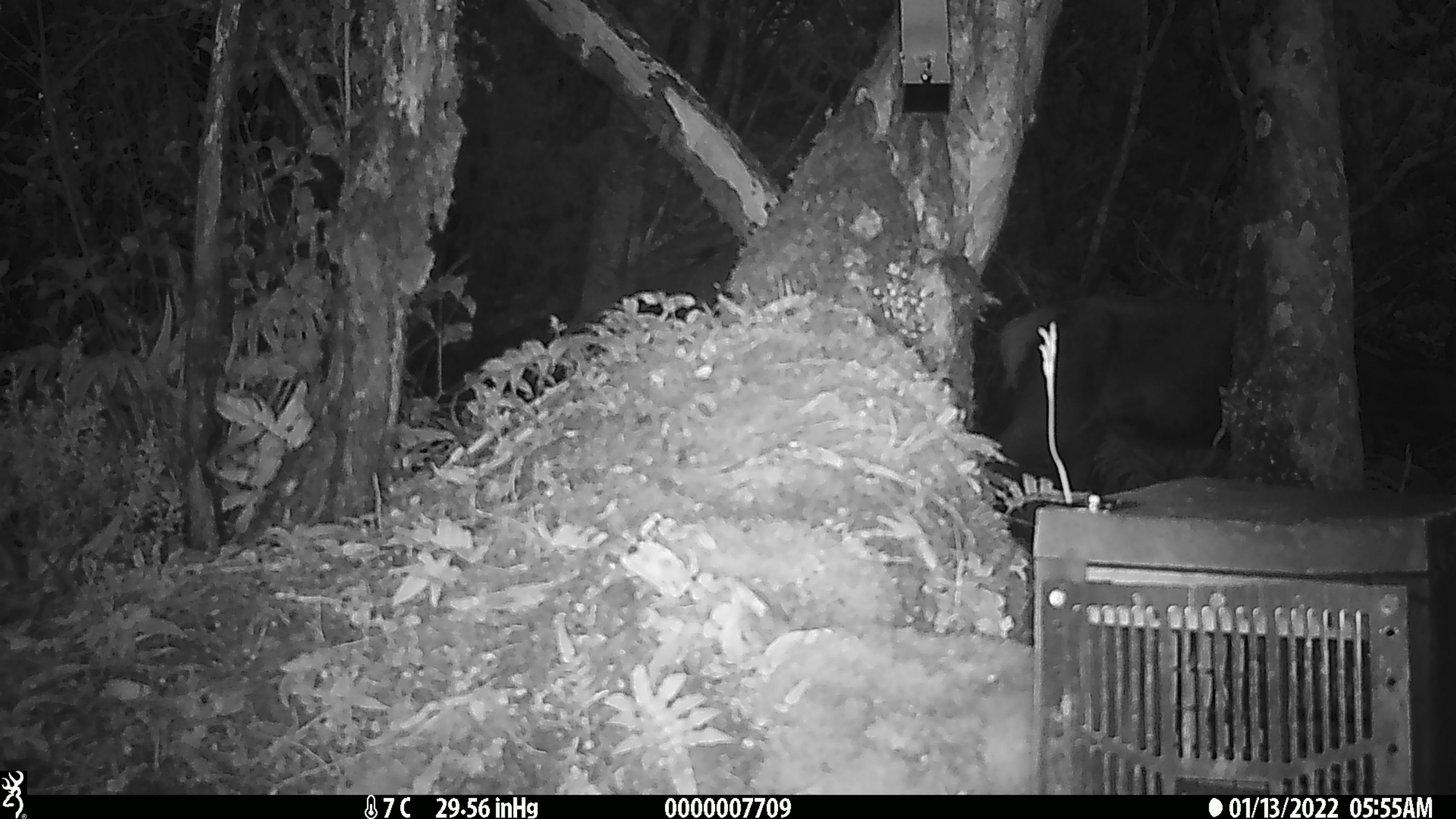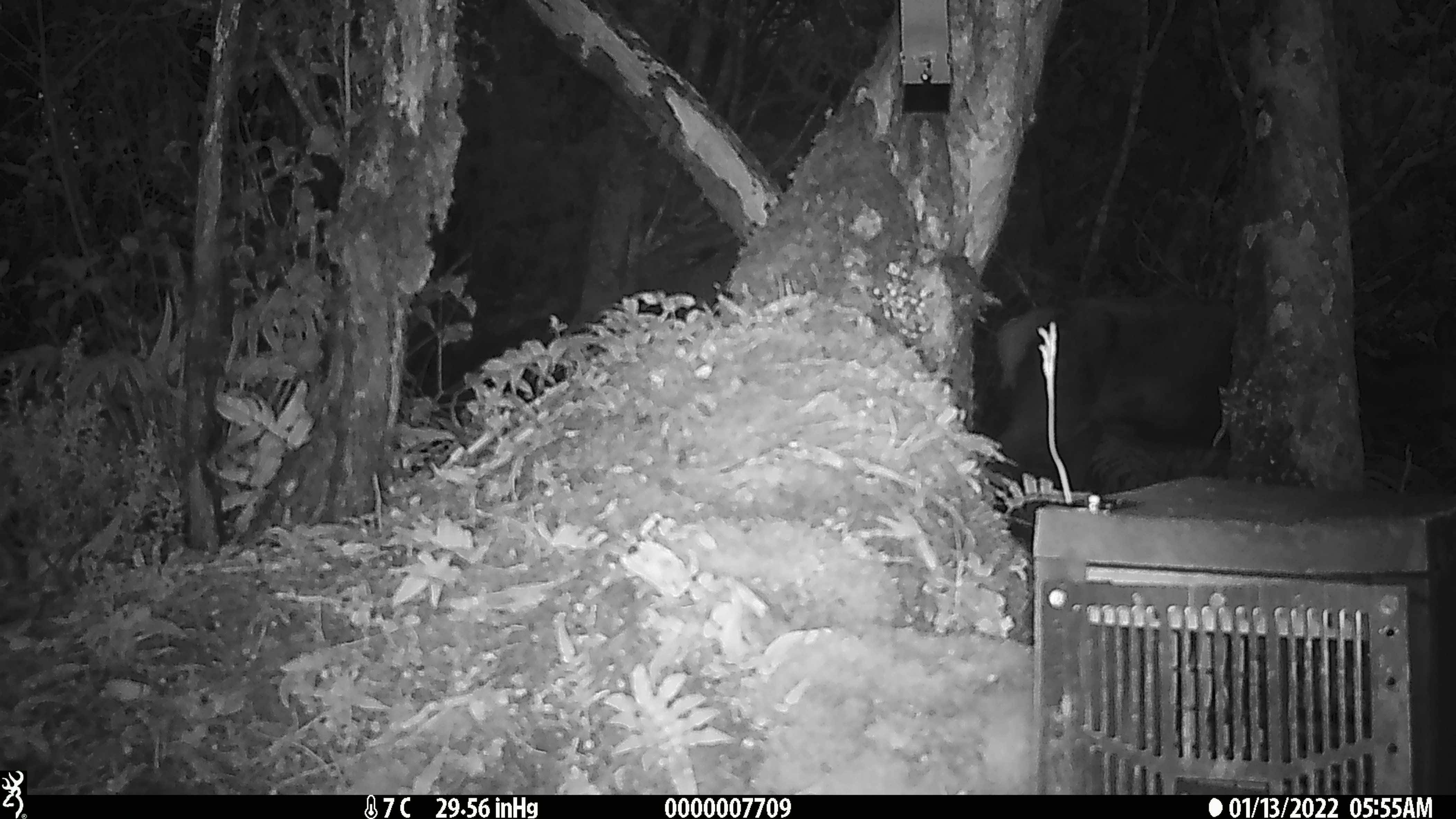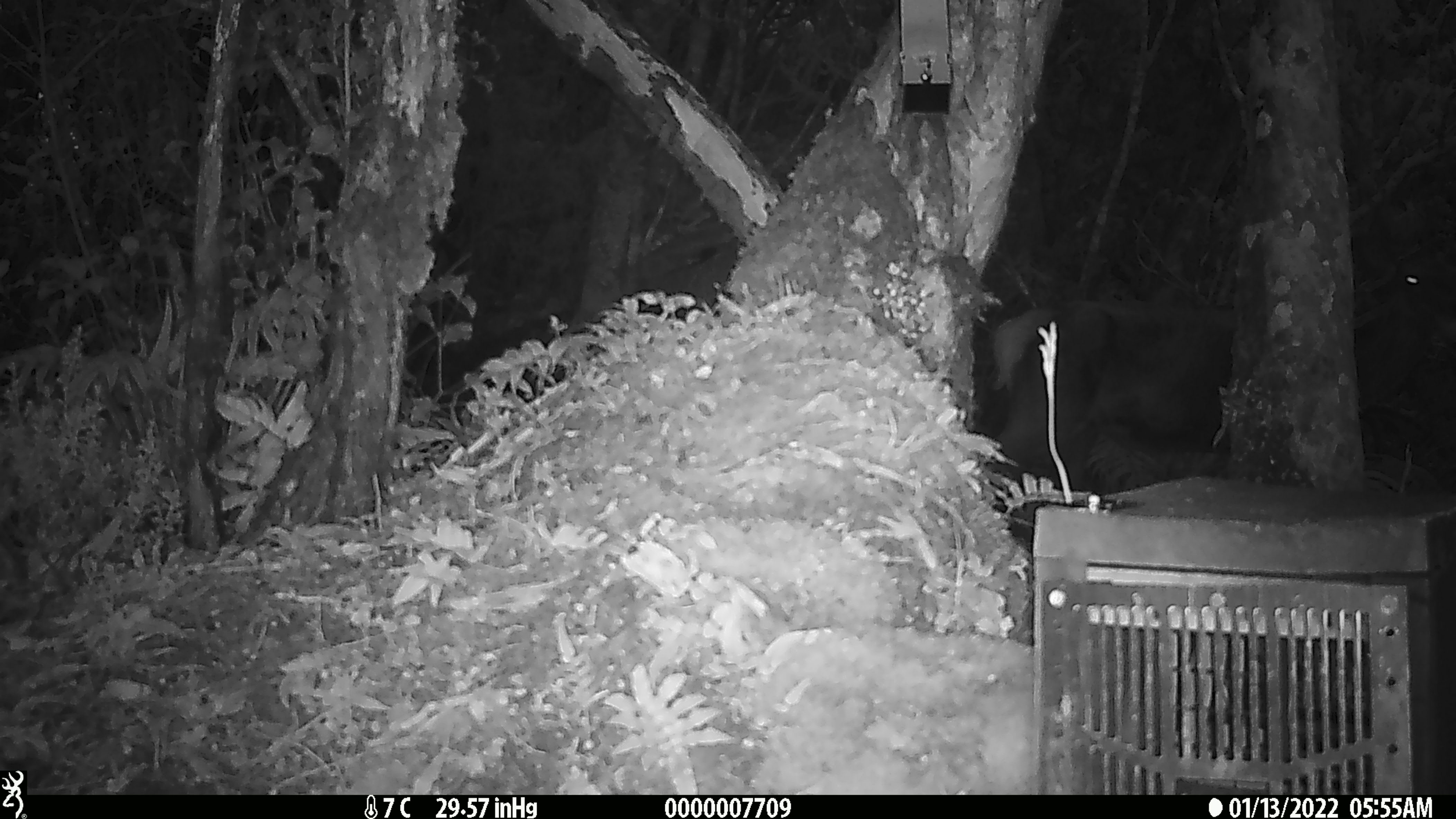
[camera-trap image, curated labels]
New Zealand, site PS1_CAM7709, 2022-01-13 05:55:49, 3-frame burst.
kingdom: Animalia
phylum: Chordata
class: Mammalia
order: Artiodactyla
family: Cervidae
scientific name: Cervidae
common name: deer